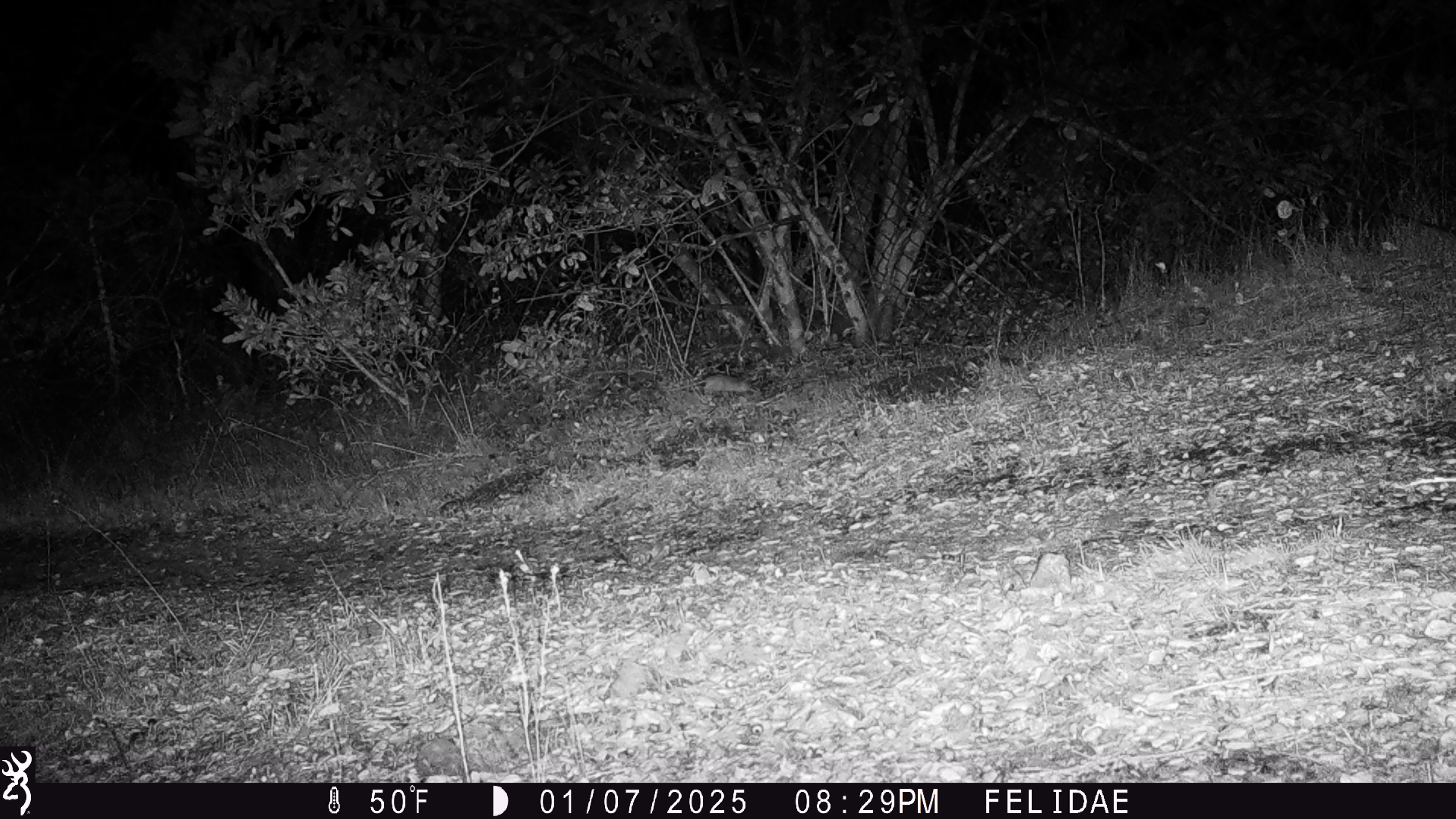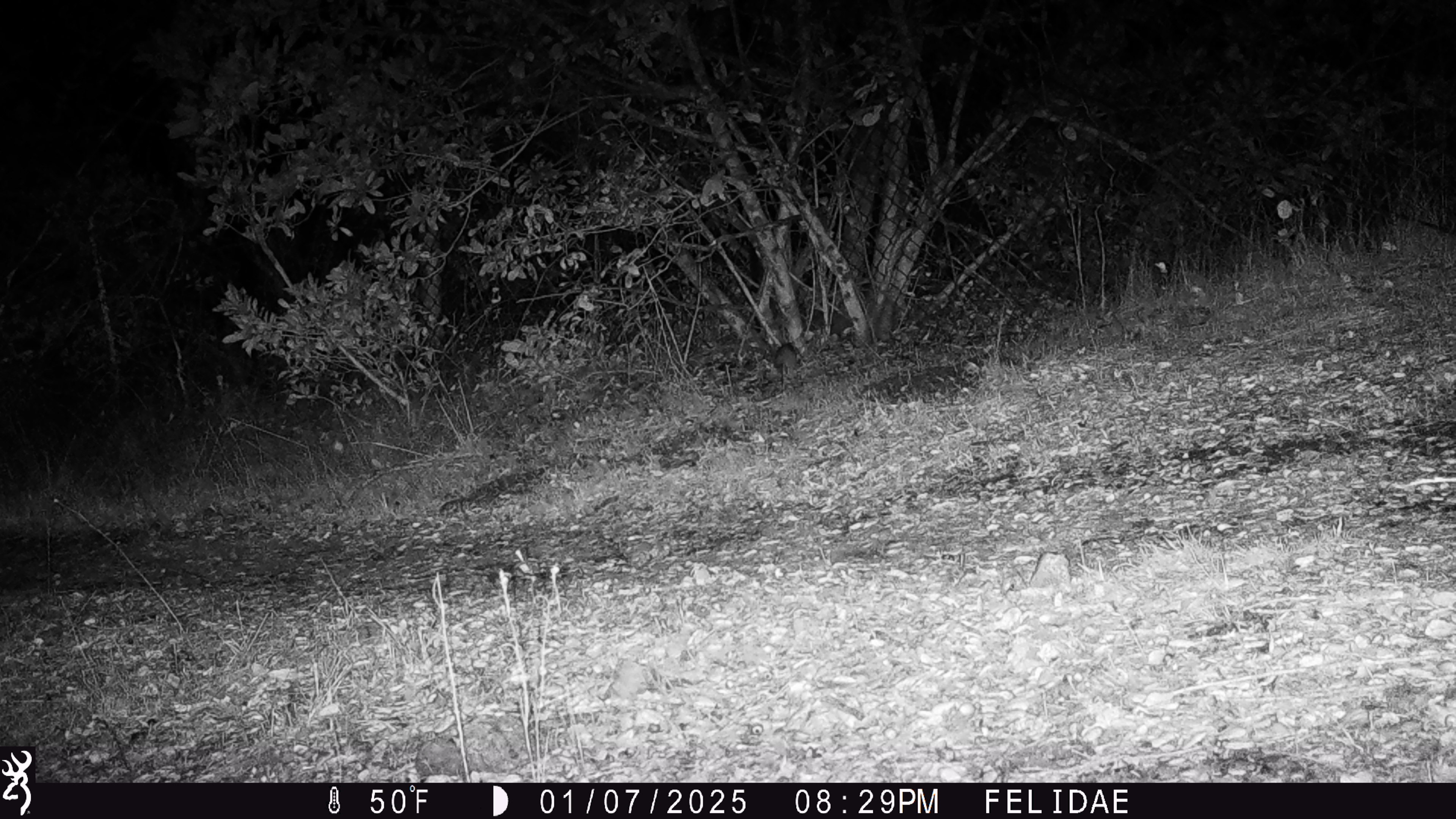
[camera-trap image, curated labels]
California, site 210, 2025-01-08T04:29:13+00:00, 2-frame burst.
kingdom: Animalia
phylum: Chordata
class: Mammalia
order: Rodentia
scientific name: Rodentia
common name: mouse or rat